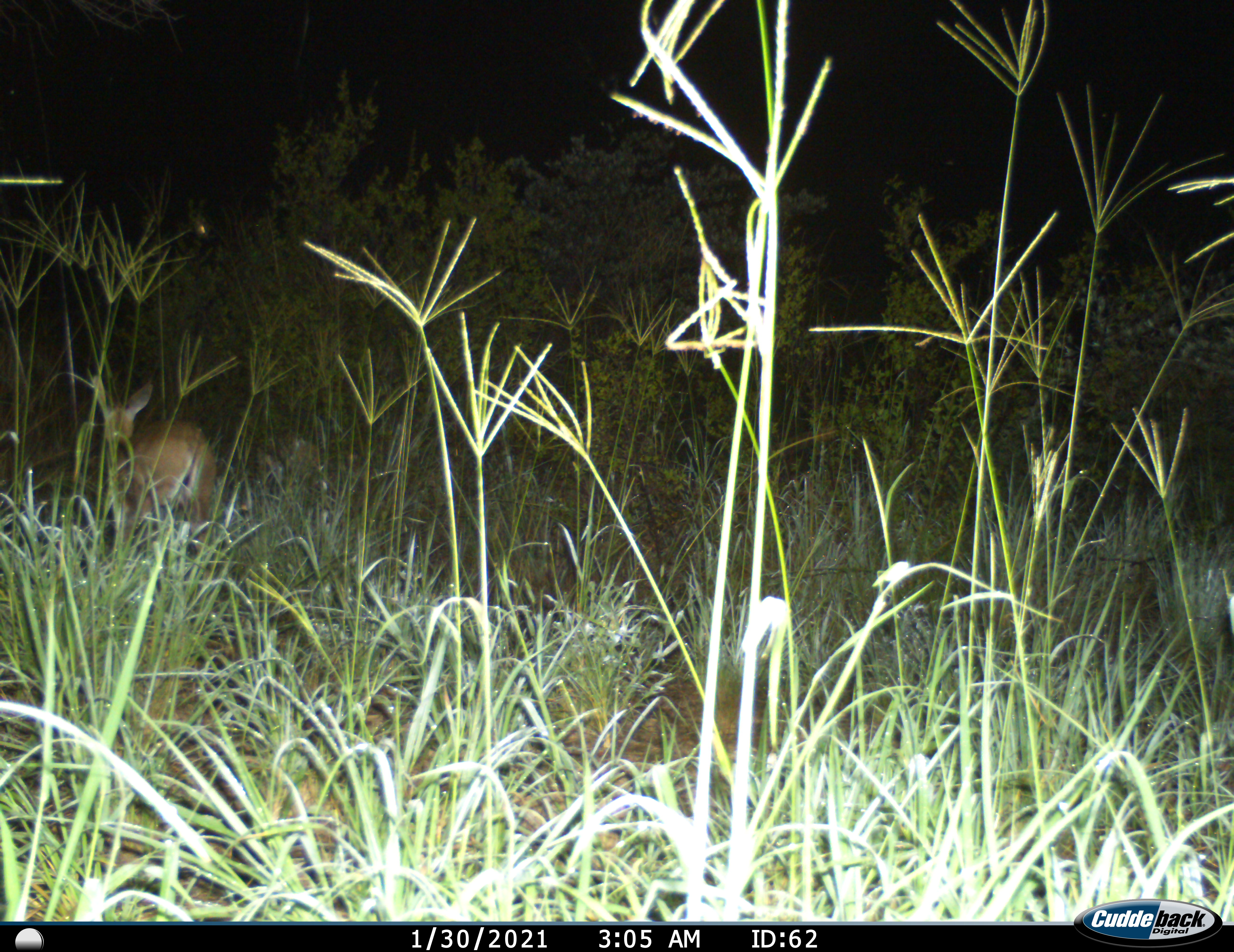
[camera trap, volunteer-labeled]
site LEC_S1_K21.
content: unidentified animal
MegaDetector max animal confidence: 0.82